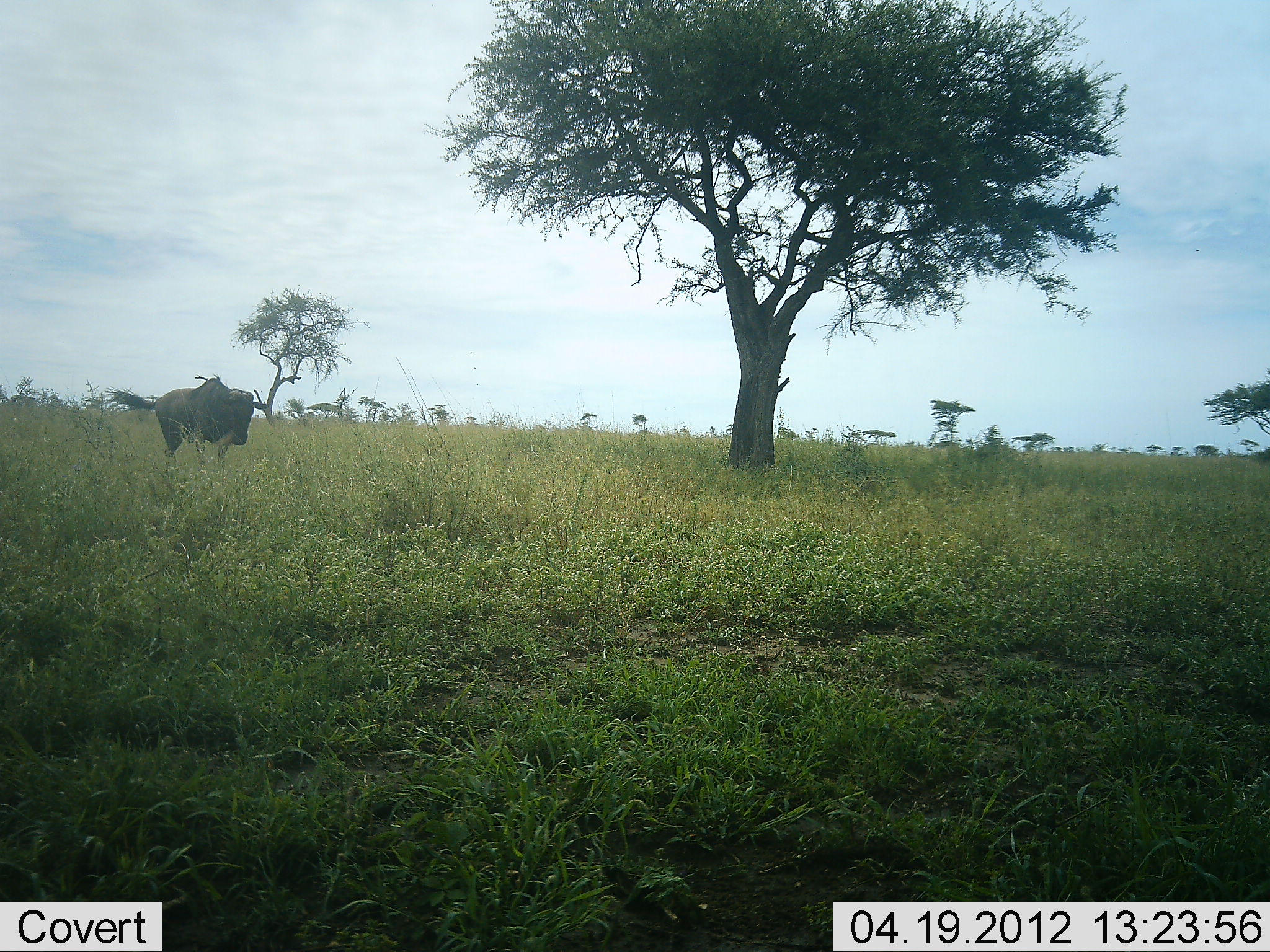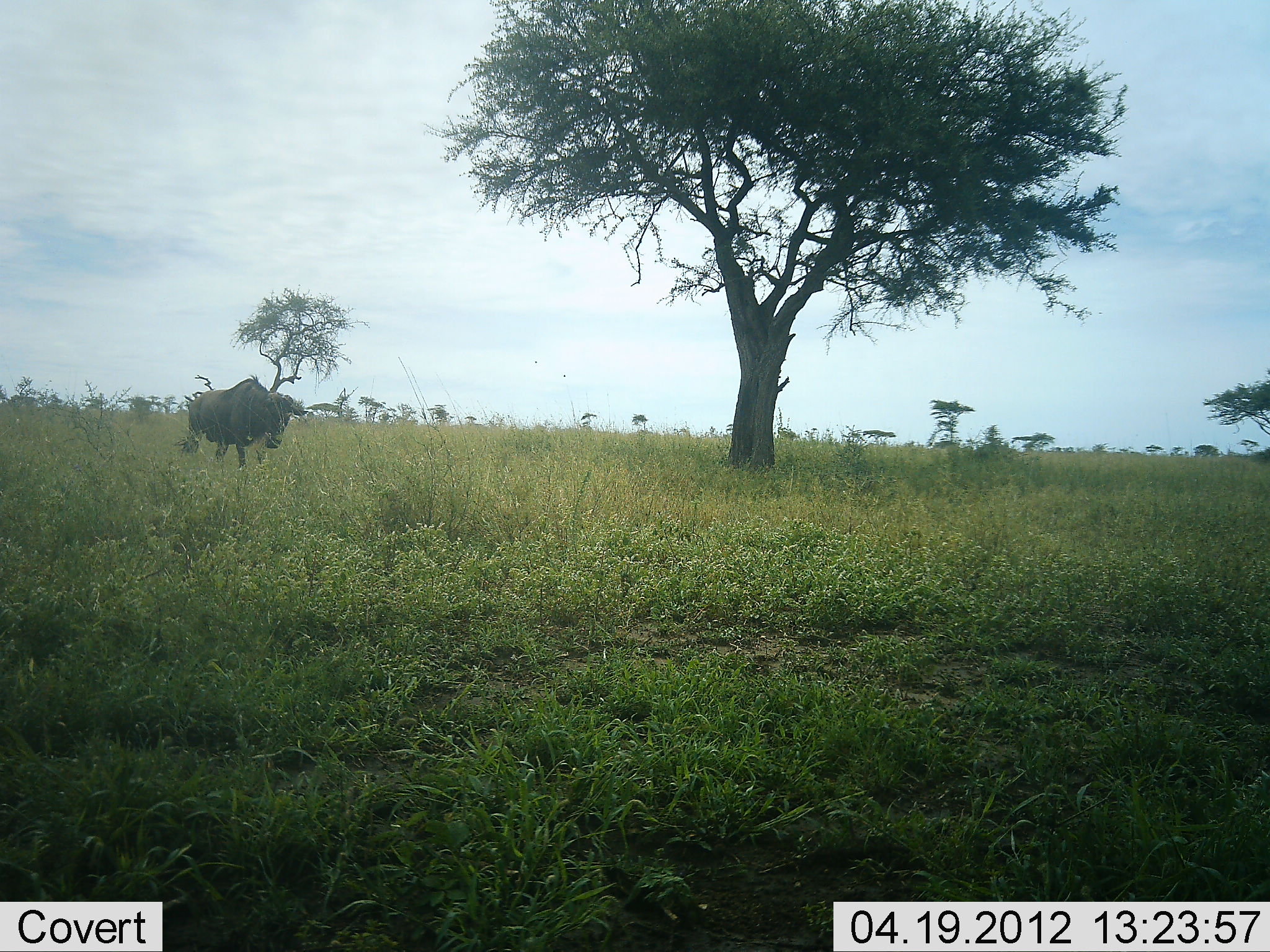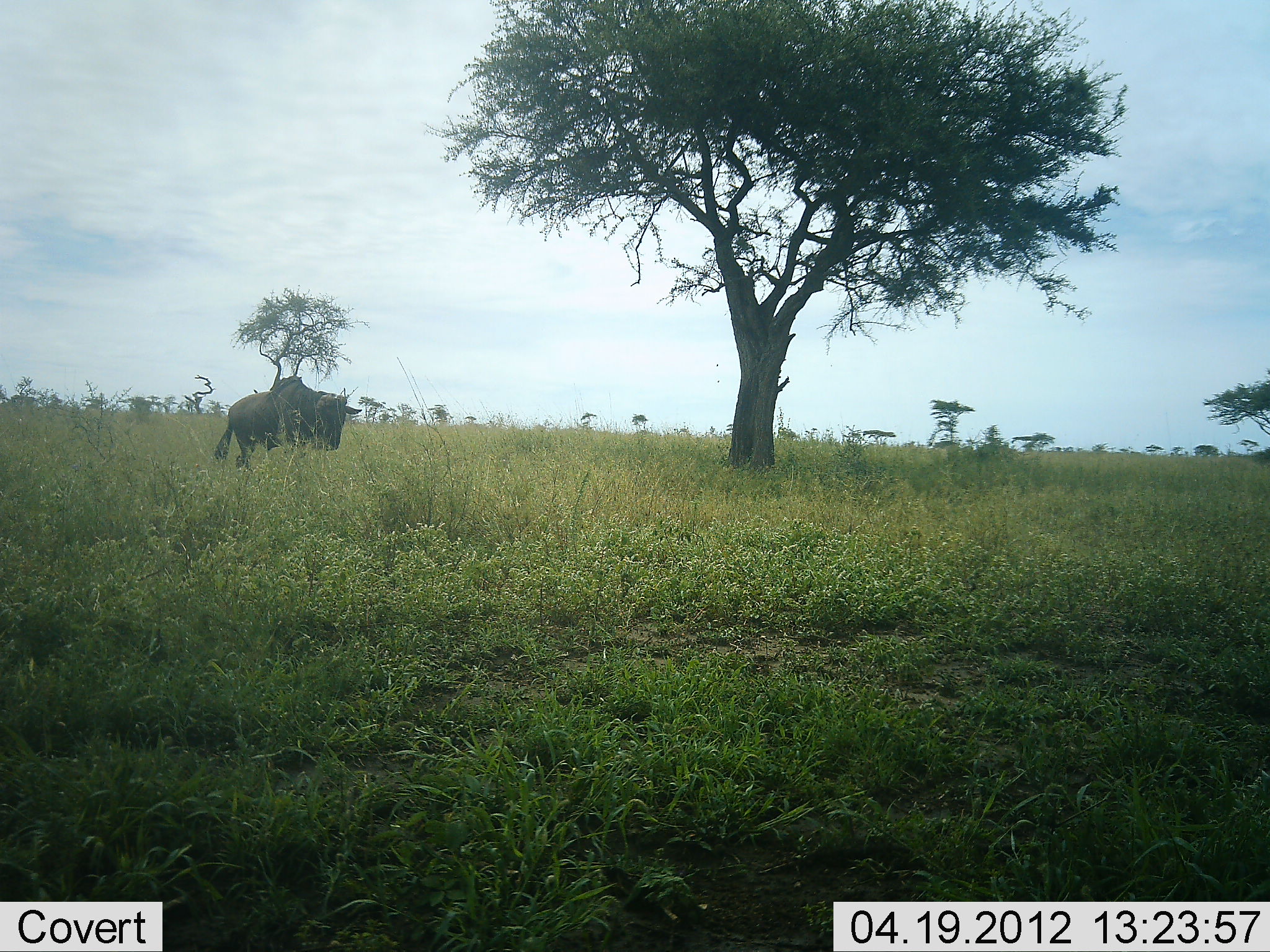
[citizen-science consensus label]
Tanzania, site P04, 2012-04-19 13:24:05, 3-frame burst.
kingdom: Animalia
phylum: Chordata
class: Mammalia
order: Artiodactyla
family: Bovidae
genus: Connochaetes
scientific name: Connochaetes taurinus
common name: blue wildebeest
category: wildebeest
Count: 1.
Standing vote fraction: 0%.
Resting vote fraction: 0%.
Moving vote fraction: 100%.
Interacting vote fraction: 0%.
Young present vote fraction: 0%.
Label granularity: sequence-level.